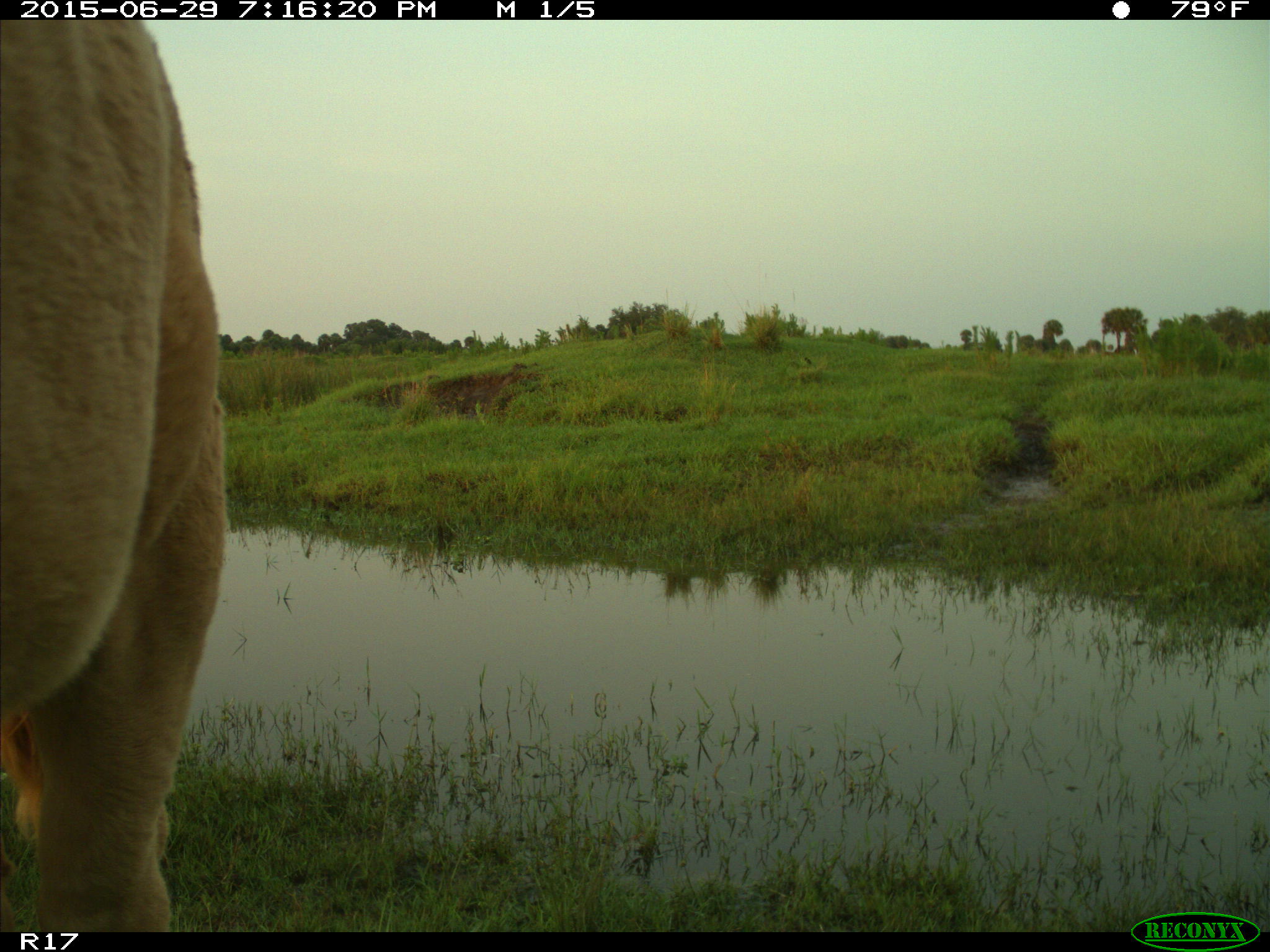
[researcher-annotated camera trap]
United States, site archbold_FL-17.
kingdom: Animalia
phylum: Chordata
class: Mammalia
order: Artiodactyla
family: Bovidae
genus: Bos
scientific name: Bos taurus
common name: domestic cow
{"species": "Bos taurus (domestic cow)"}